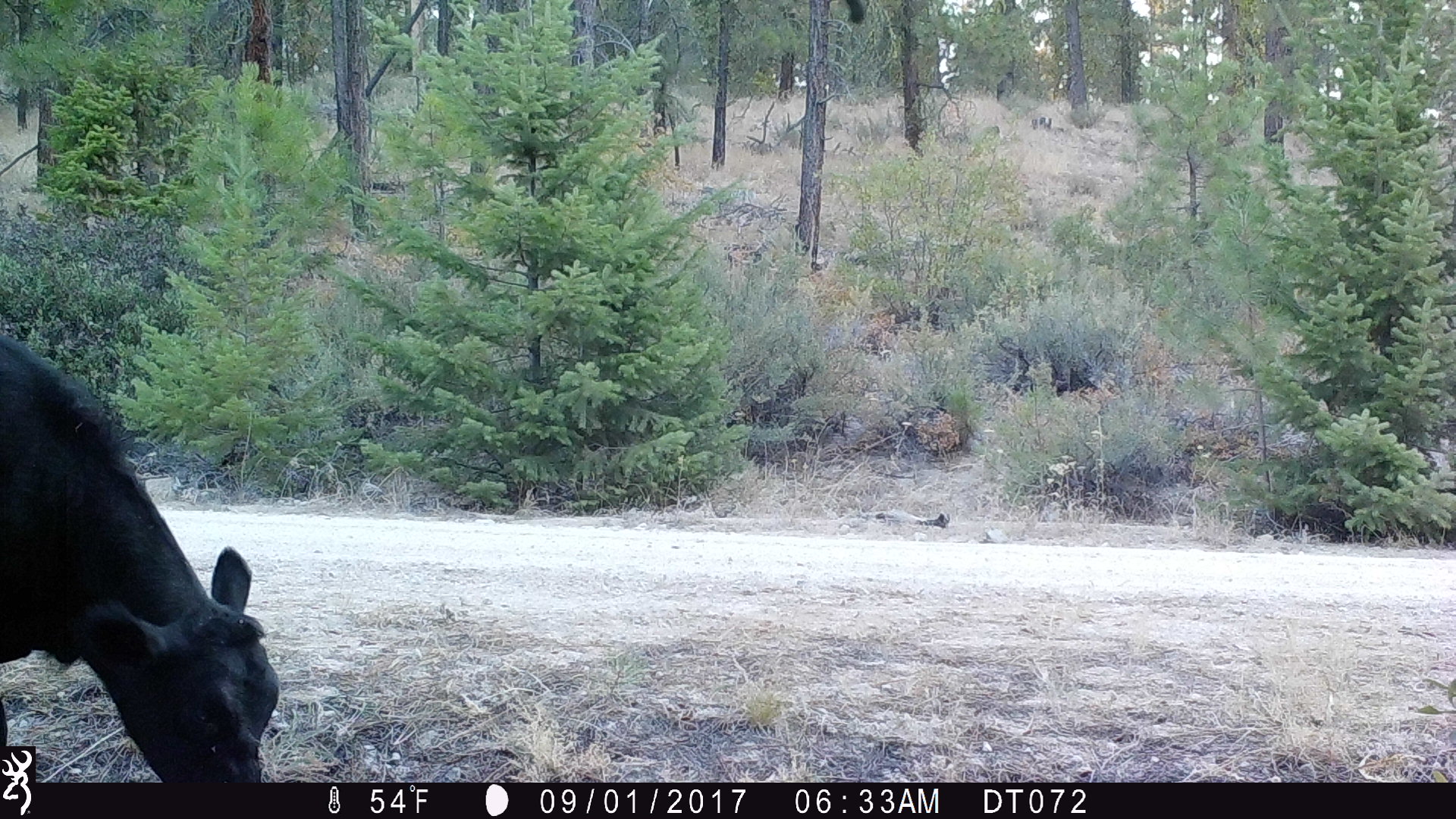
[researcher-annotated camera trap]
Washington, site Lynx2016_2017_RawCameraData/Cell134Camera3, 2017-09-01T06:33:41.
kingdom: Animalia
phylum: Chordata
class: Mammalia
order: Artiodactyla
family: Bovidae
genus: Bos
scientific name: Bos taurus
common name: domestic cattle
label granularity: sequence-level